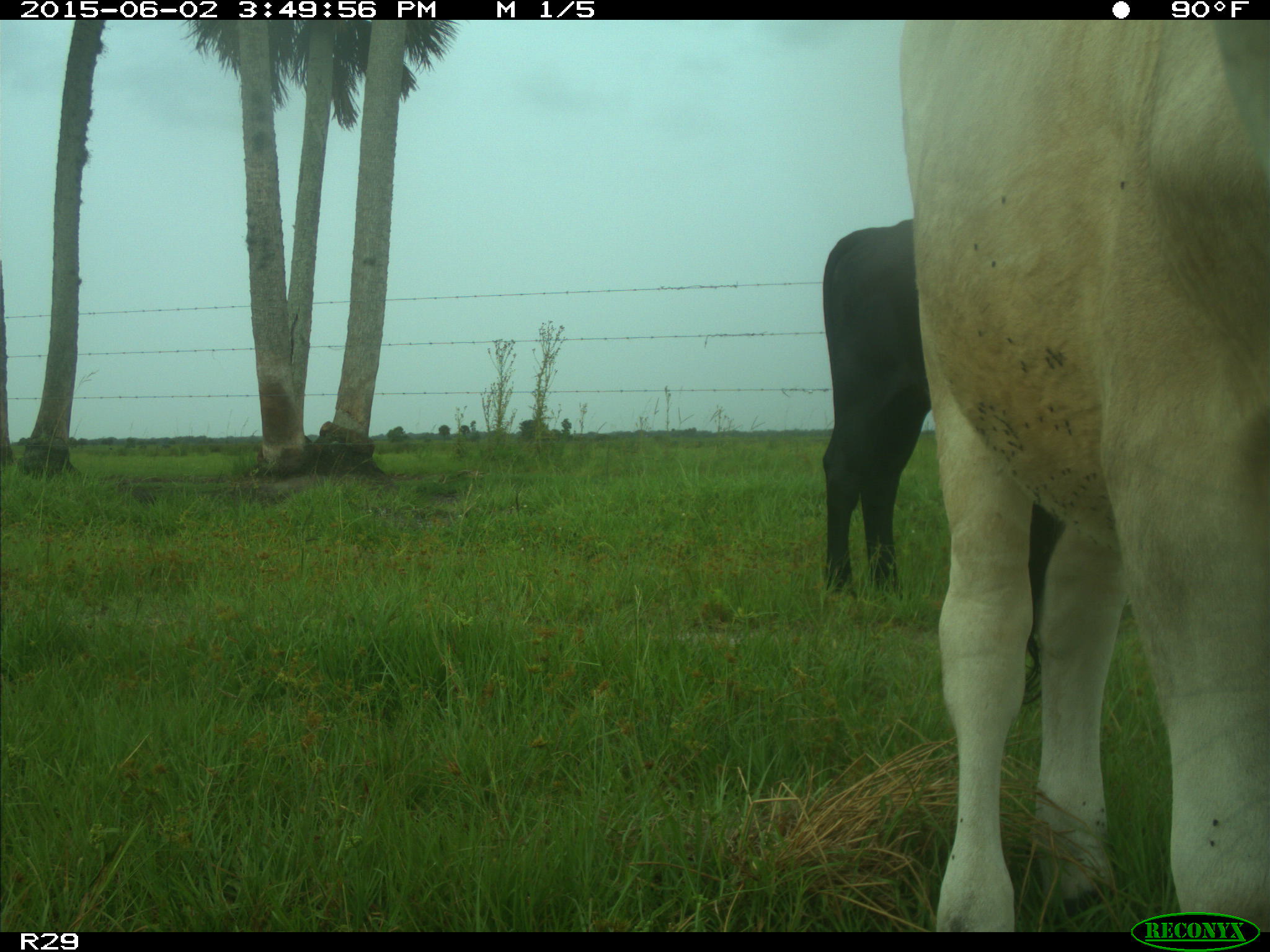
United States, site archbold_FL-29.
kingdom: Animalia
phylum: Chordata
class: Mammalia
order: Artiodactyla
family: Bovidae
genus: Bos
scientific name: Bos taurus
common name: domestic cow